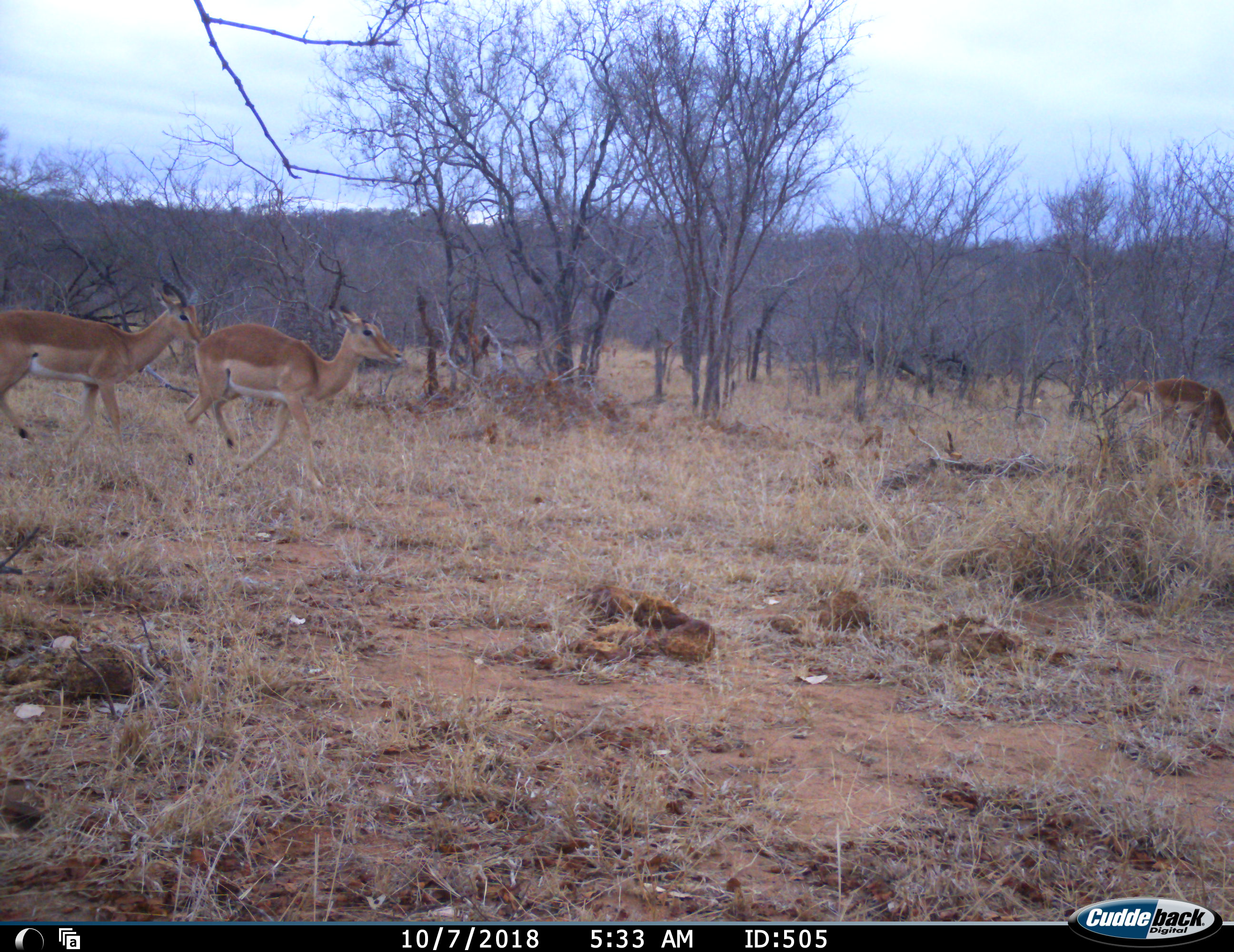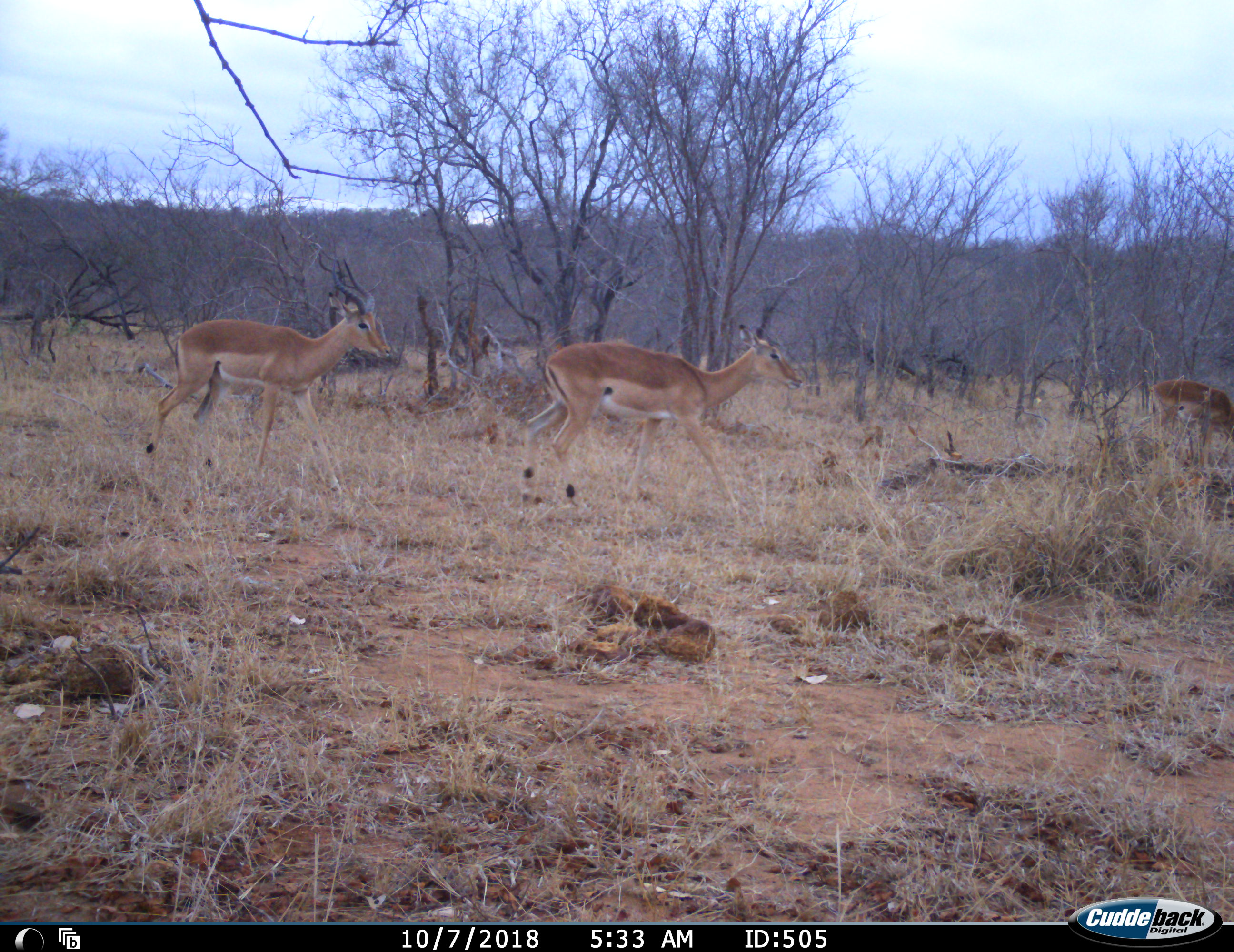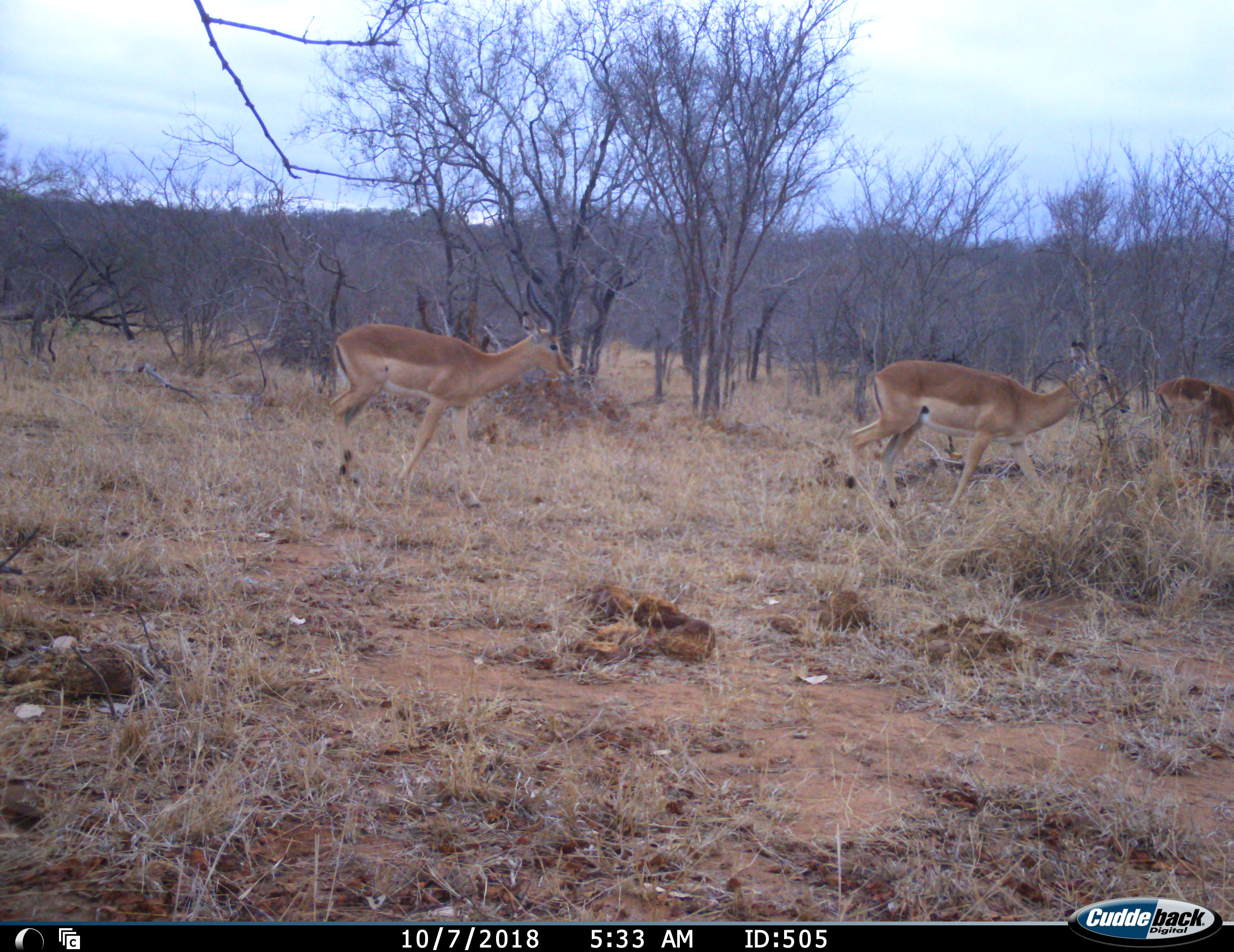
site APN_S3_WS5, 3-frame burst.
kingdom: Animalia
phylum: Chordata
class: Mammalia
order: Artiodactyla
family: Bovidae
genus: Aepyceros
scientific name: Aepyceros melampus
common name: impala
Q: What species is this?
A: Impala (Aepyceros melampus).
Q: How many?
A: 4.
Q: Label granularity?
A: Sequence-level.